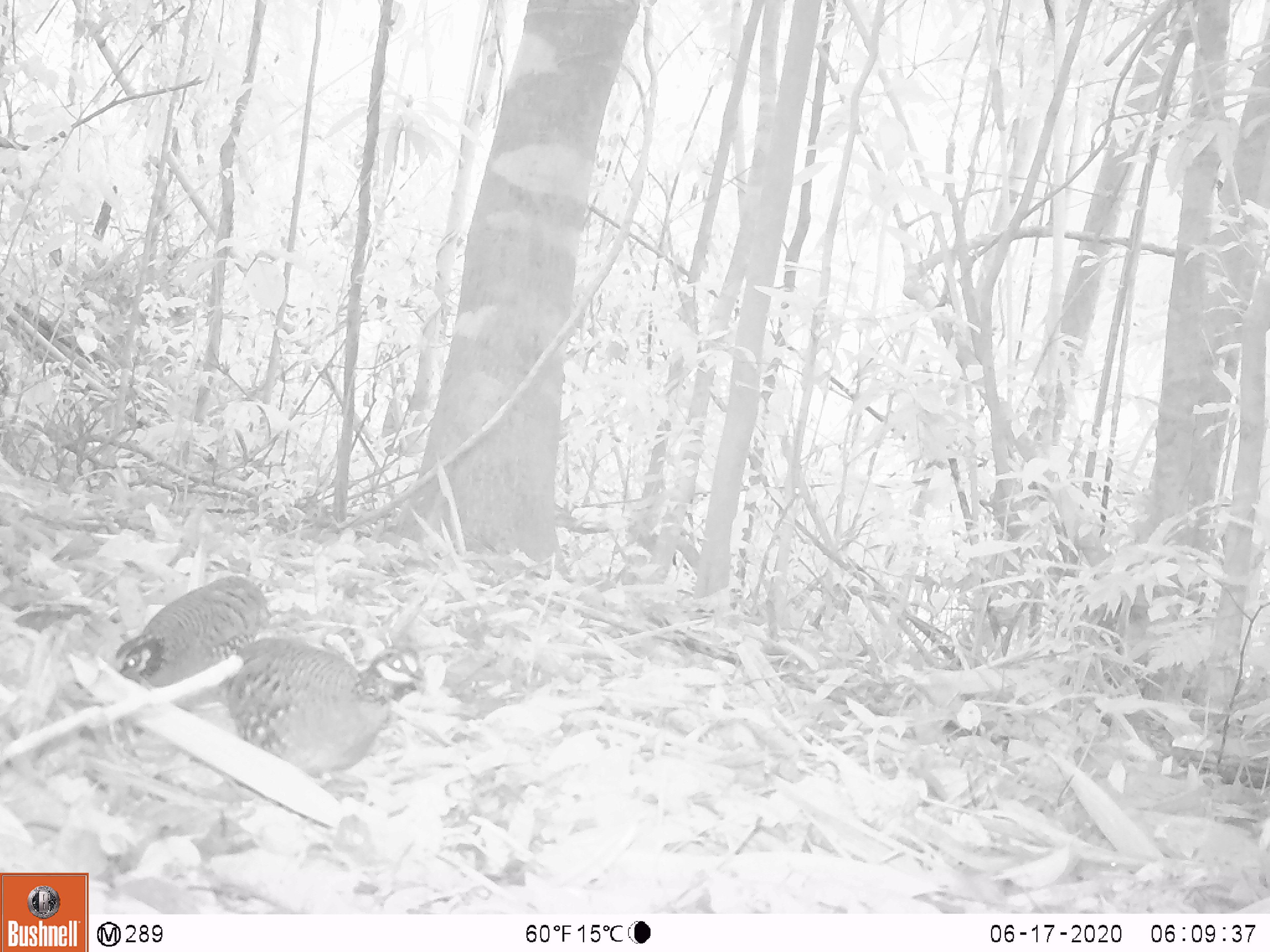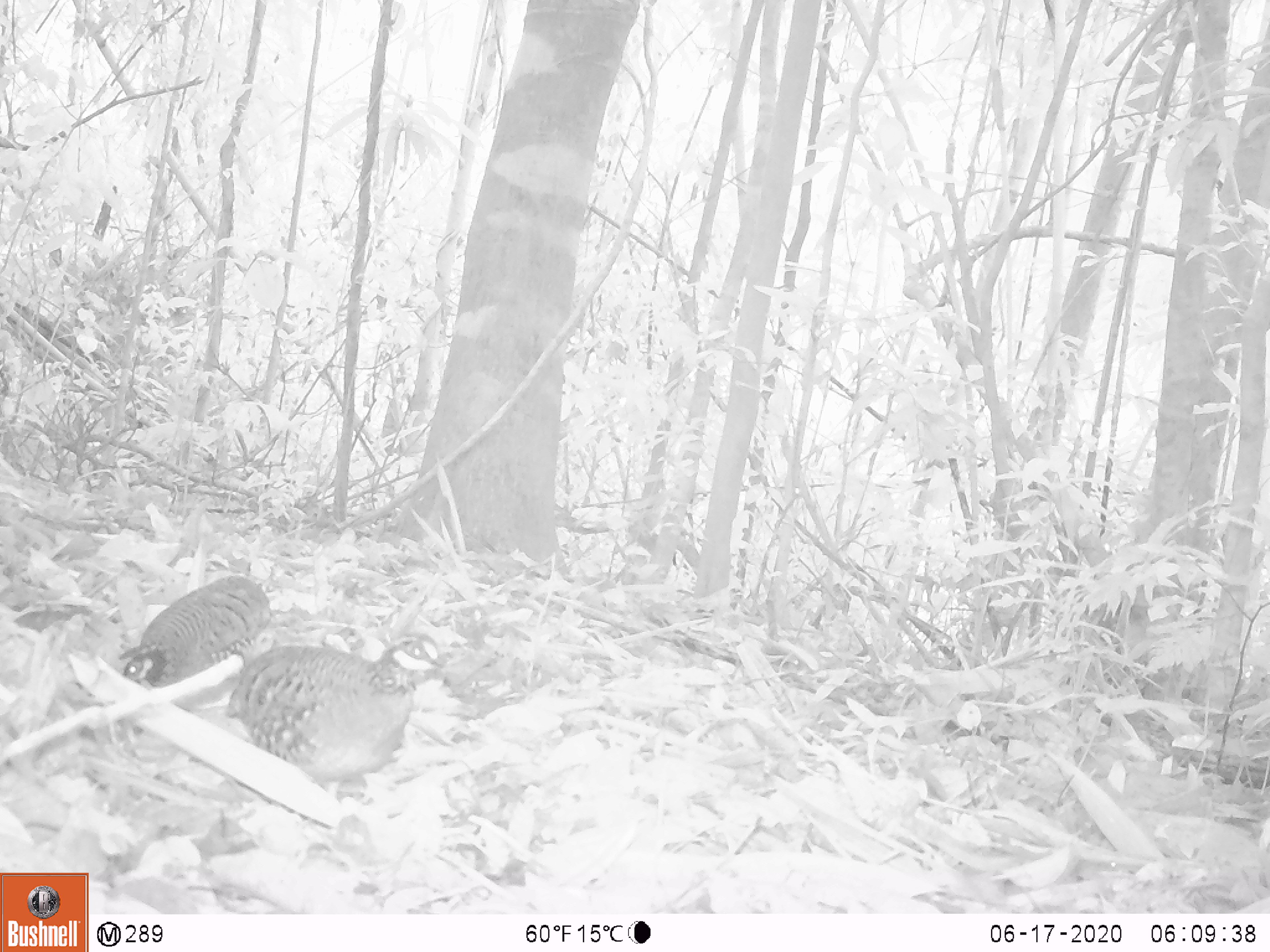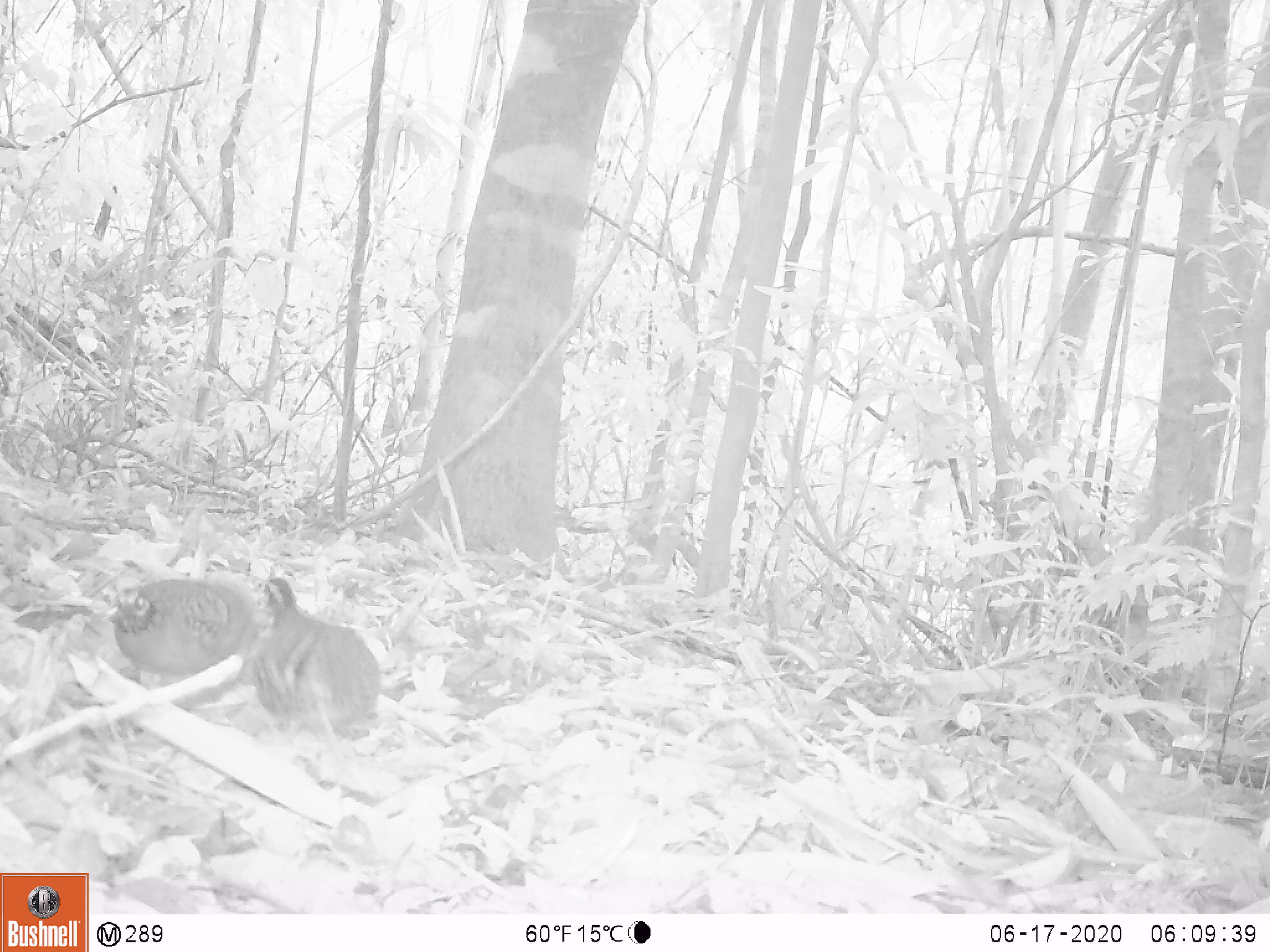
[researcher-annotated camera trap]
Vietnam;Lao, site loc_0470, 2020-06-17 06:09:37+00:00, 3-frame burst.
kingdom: Animalia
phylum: Chordata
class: Aves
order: Galliformes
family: Phasianidae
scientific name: Phasianidae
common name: partridge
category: unidentified partridge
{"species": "unidentified partridge (partridge) (Phasianidae)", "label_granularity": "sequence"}